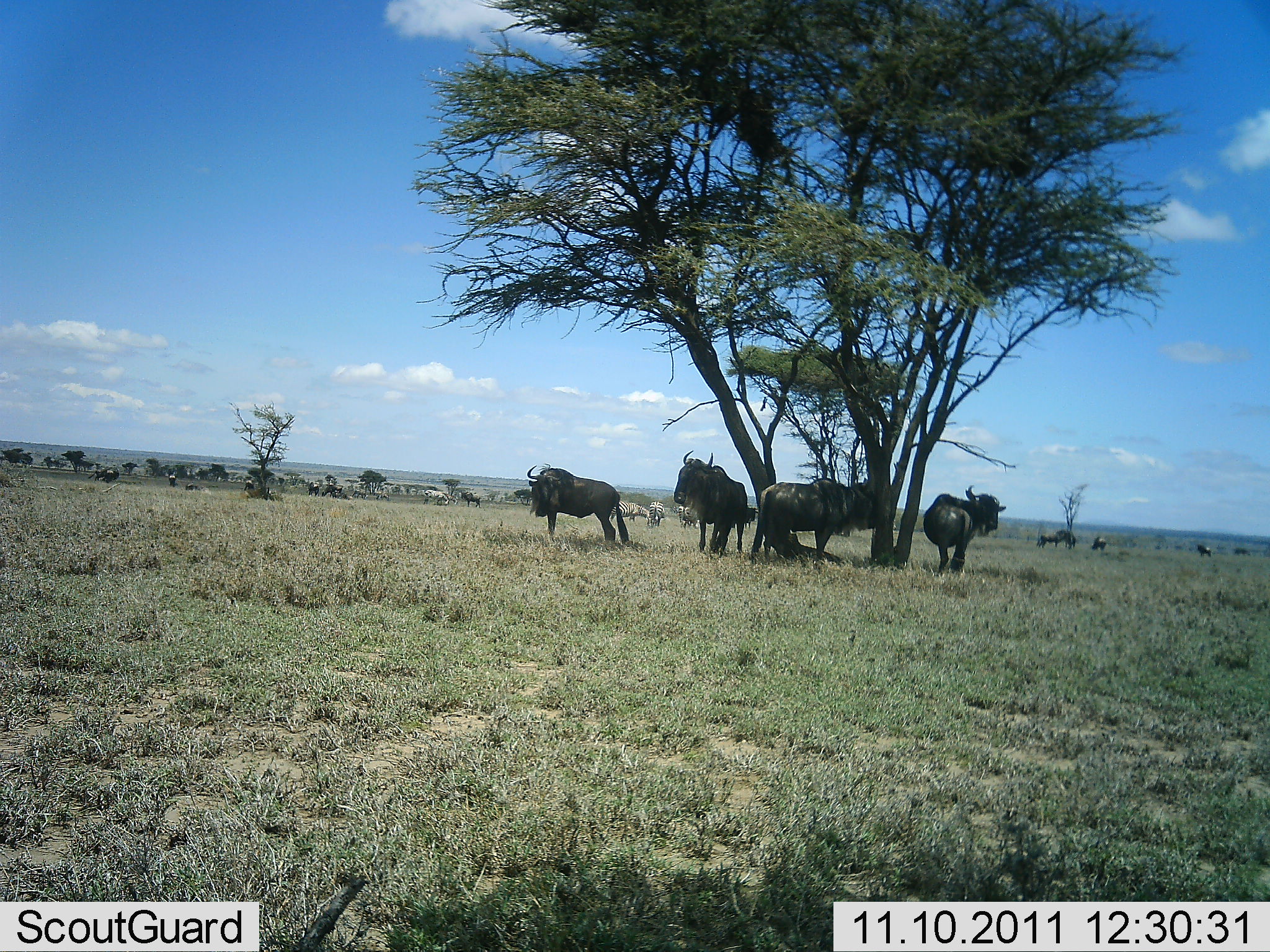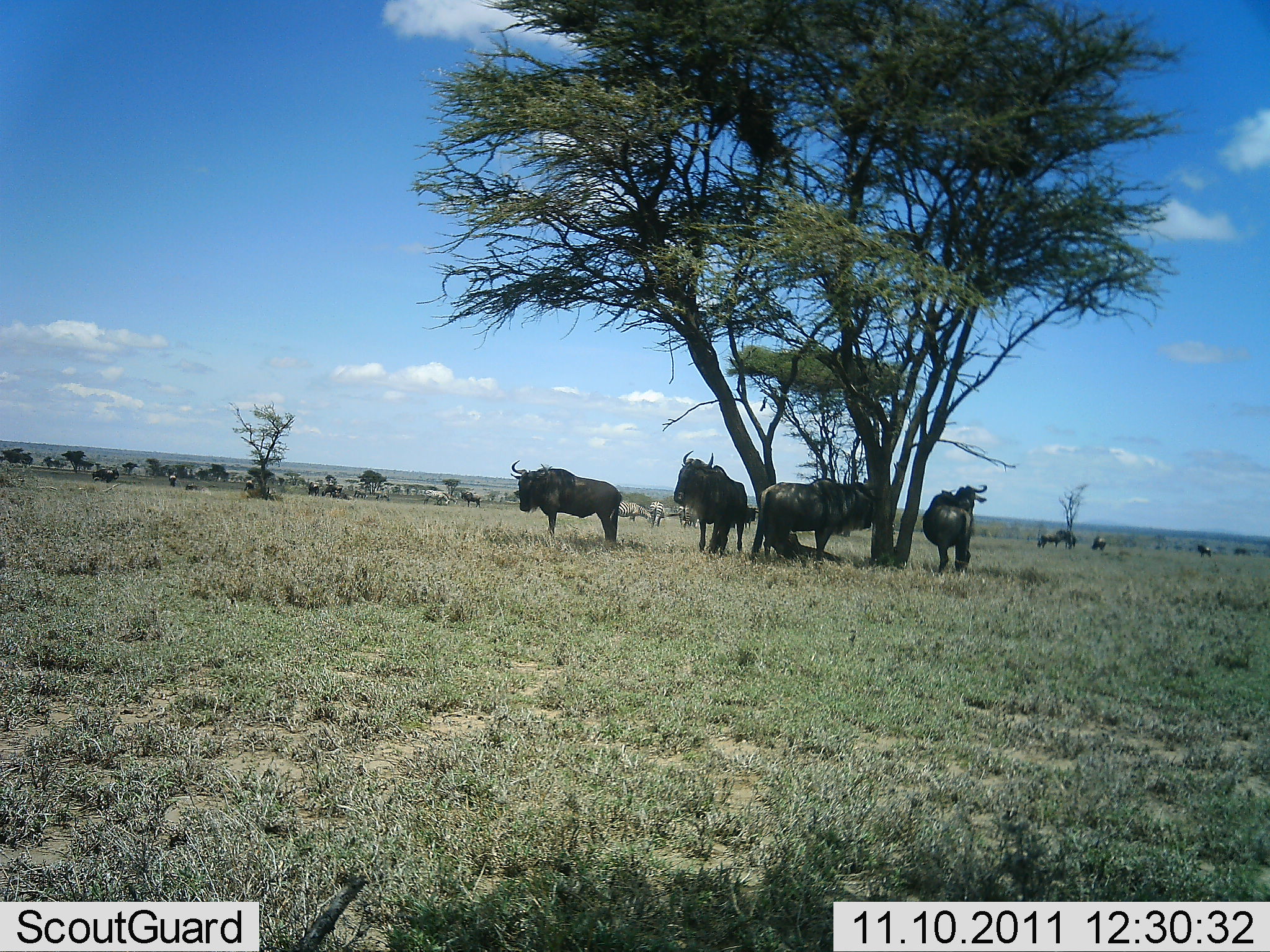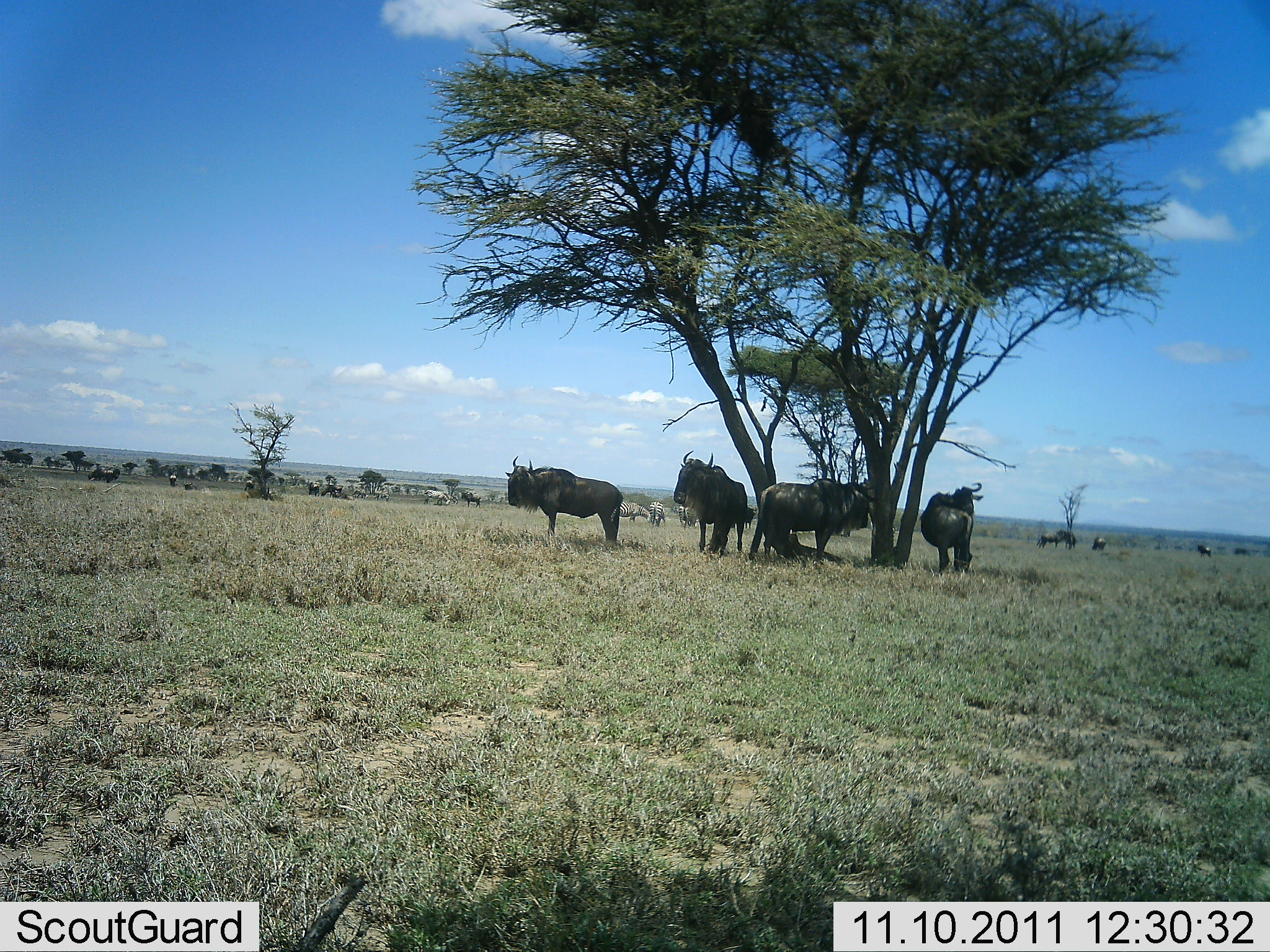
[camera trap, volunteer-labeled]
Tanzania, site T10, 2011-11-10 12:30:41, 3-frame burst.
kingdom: Animalia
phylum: Chordata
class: Mammalia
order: Artiodactyla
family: Bovidae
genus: Connochaetes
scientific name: Connochaetes taurinus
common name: blue wildebeest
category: wildebeest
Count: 11-50.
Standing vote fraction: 100%.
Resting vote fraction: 13%.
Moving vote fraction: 7%.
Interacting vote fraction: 0%.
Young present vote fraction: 0%.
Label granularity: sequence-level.